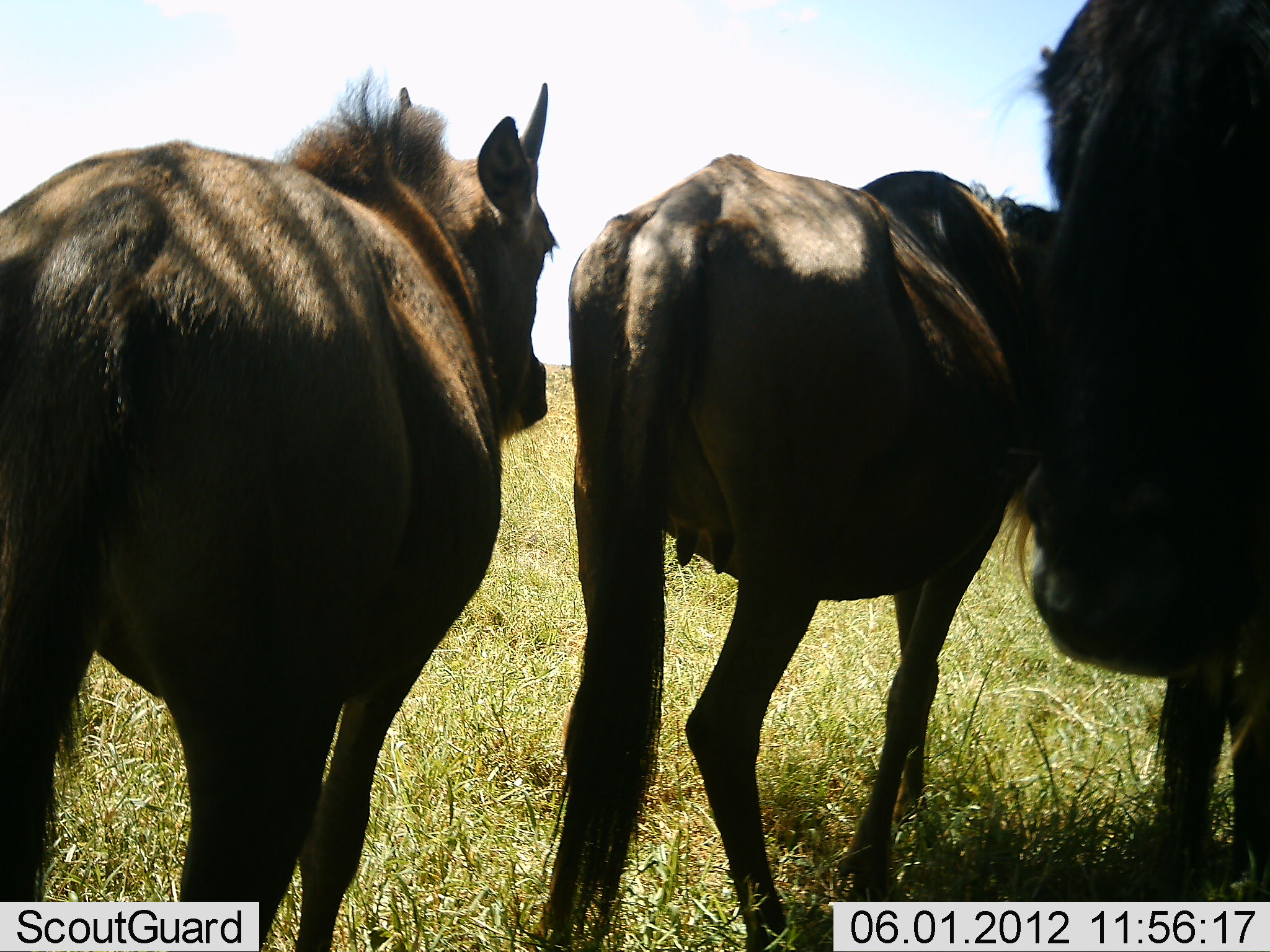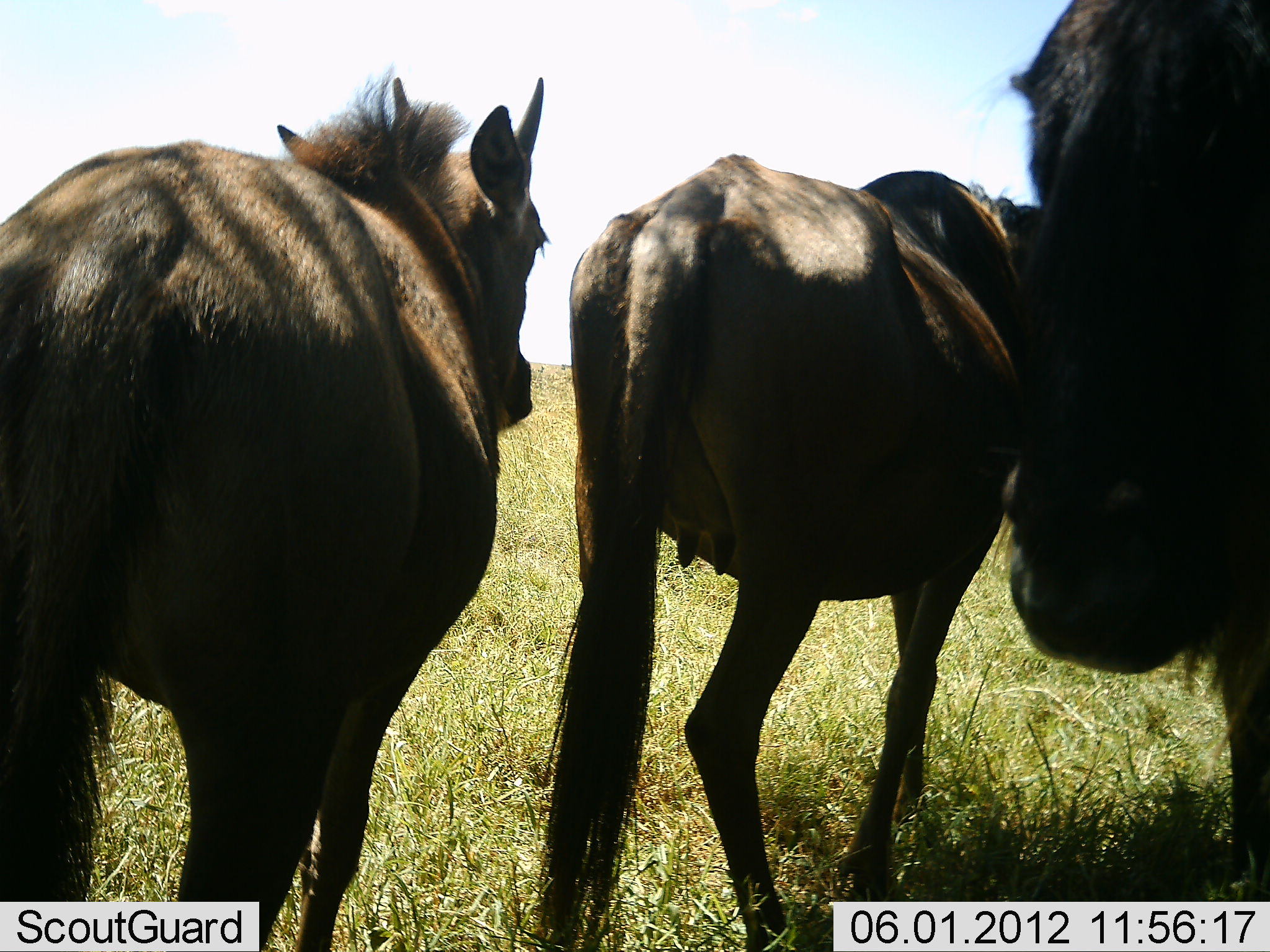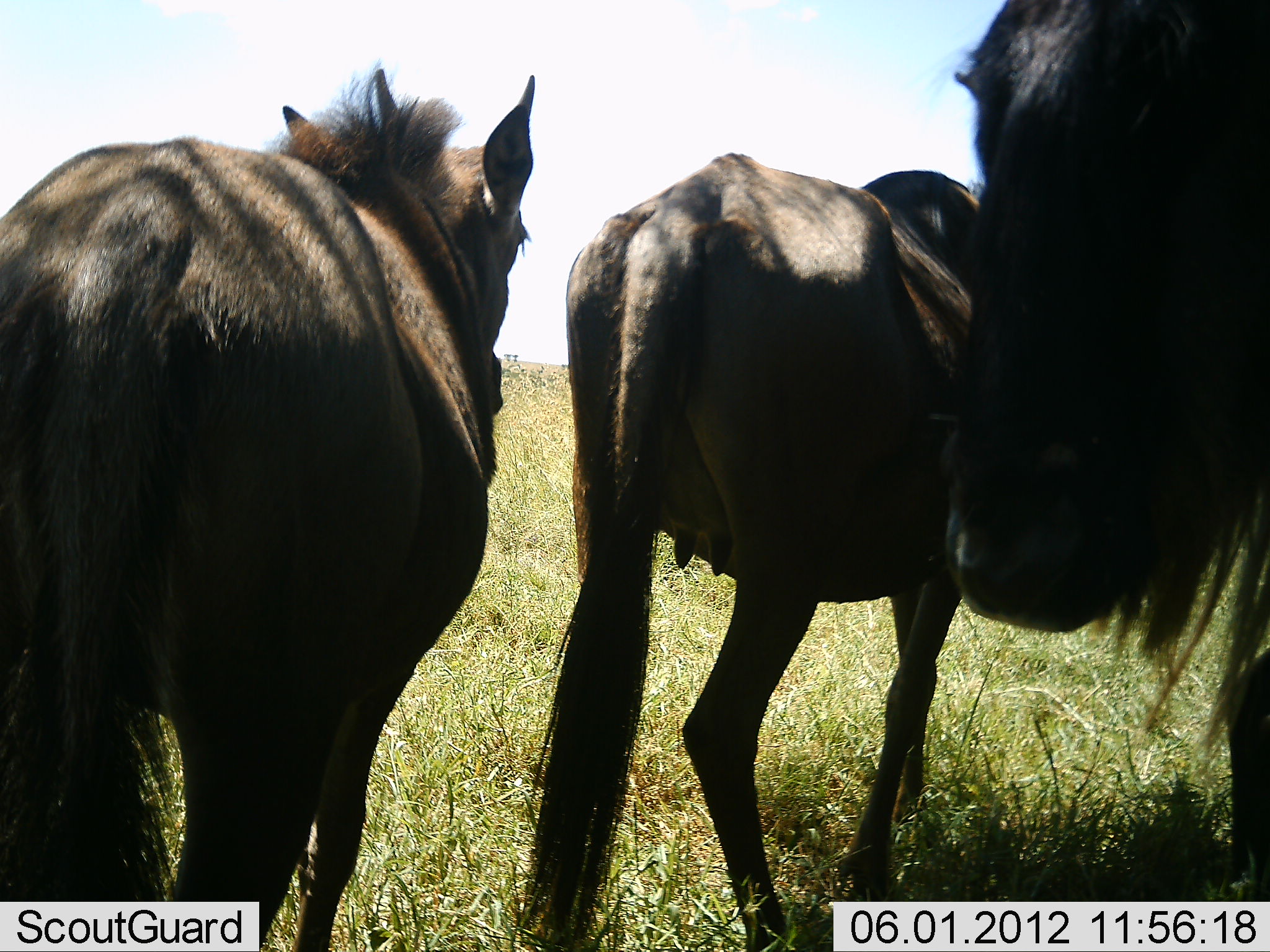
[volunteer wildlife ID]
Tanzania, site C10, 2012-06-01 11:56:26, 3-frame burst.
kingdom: Animalia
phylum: Chordata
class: Mammalia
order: Artiodactyla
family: Bovidae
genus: Connochaetes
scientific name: Connochaetes taurinus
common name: blue wildebeest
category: wildebeest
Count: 3.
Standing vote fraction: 90%.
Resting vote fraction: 10%.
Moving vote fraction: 10%.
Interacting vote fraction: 0%.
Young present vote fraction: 20%.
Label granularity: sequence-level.